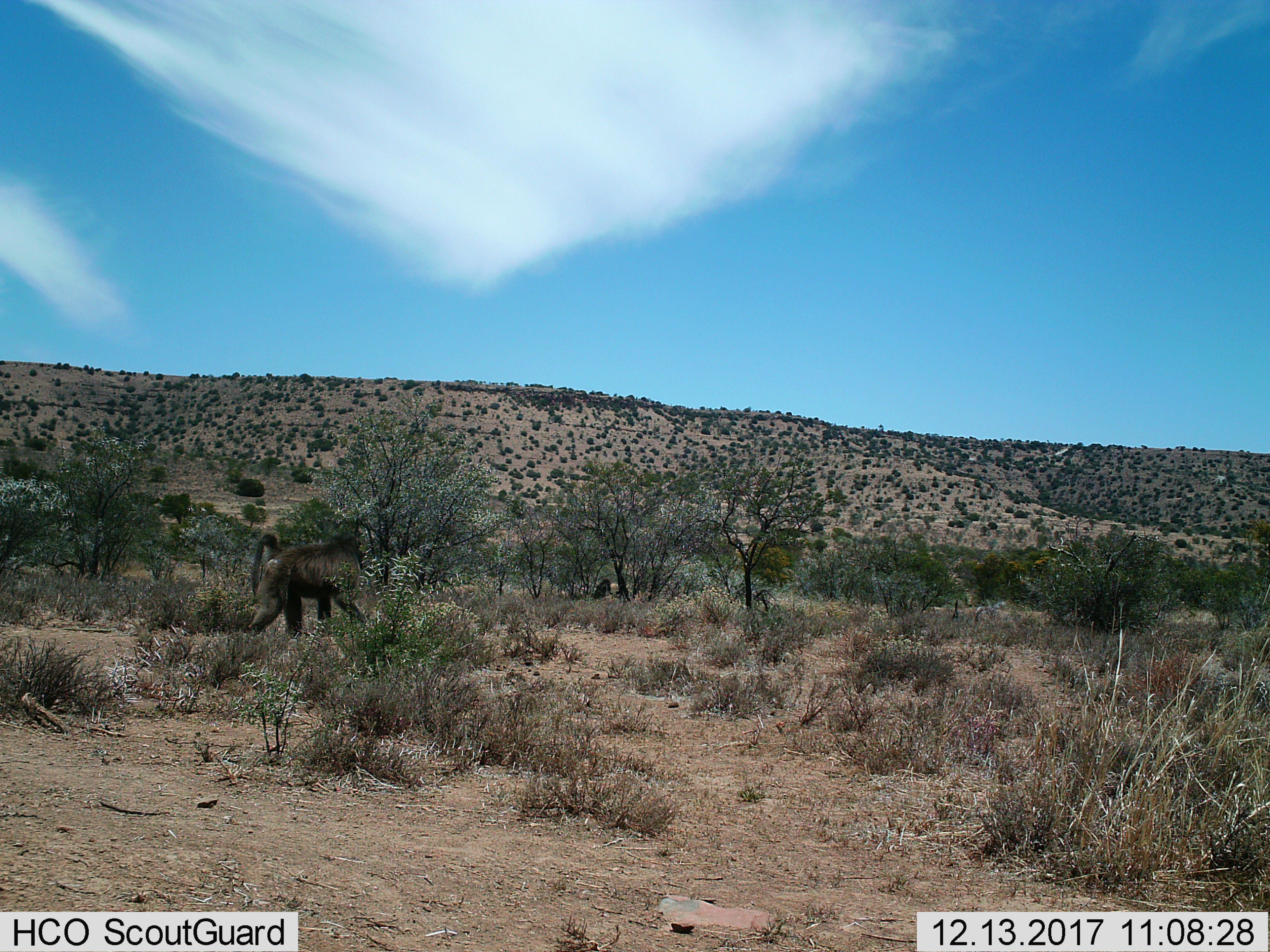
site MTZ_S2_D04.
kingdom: Animalia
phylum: Chordata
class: Mammalia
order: Primates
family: Cercopithecidae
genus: Papio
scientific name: Papio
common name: baboon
Baboon (Papio), count 1. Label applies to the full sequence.